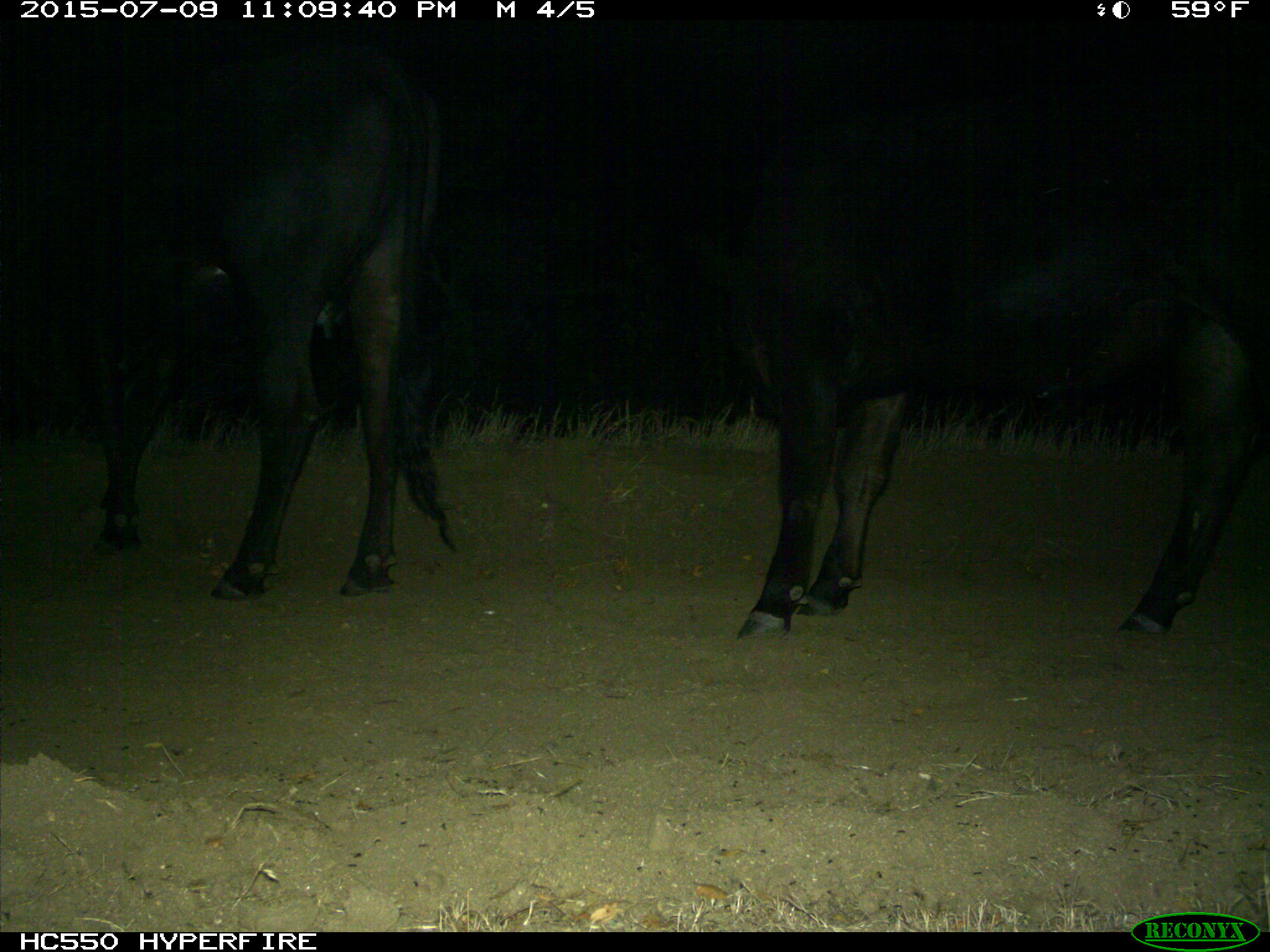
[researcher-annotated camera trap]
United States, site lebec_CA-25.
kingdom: Animalia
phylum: Chordata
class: Mammalia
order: Artiodactyla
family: Bovidae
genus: Bos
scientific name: Bos taurus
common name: domestic cow